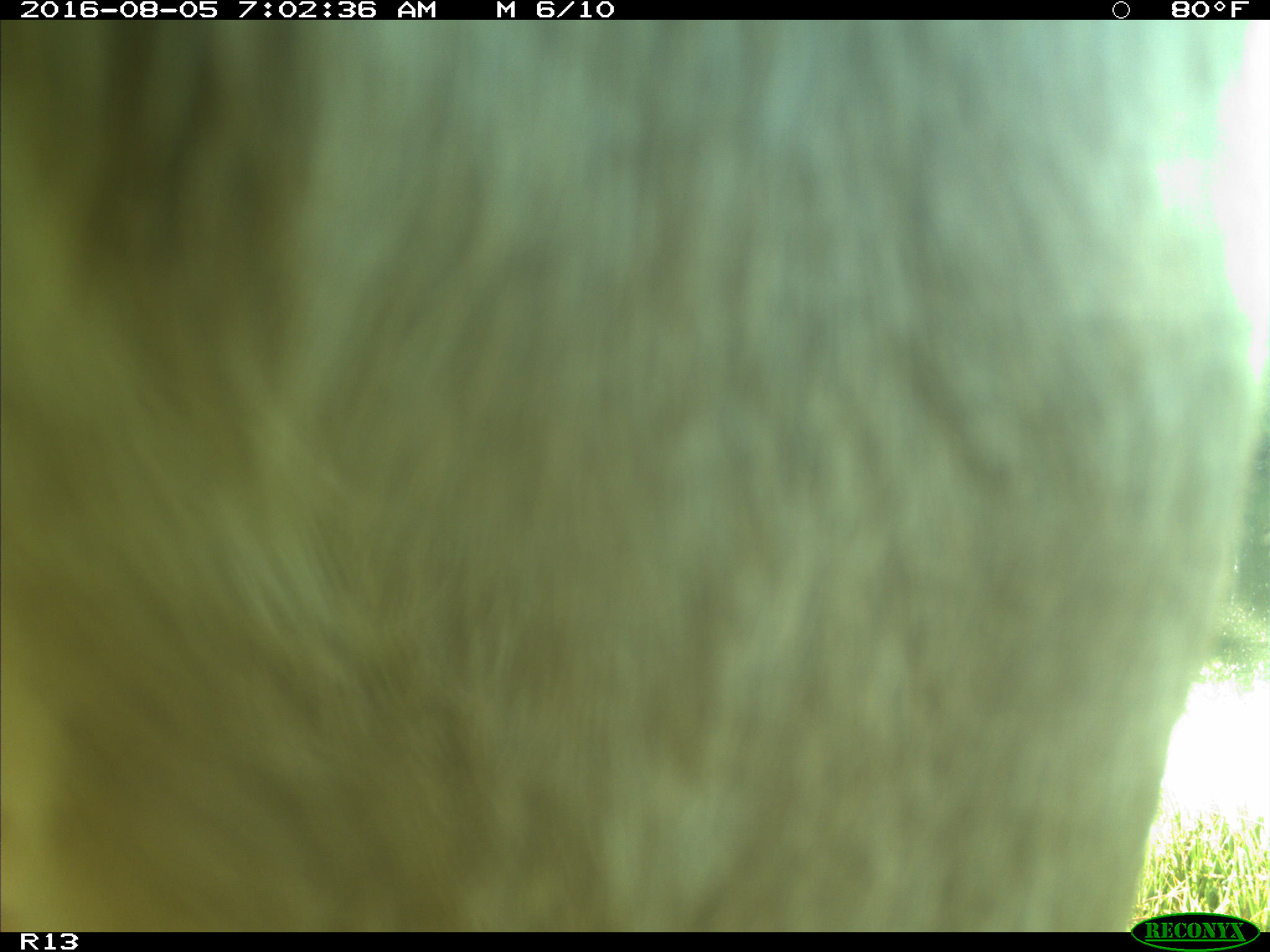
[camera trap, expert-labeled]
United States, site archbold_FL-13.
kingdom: Animalia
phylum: Chordata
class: Mammalia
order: Artiodactyla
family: Bovidae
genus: Bos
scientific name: Bos taurus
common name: domestic cow